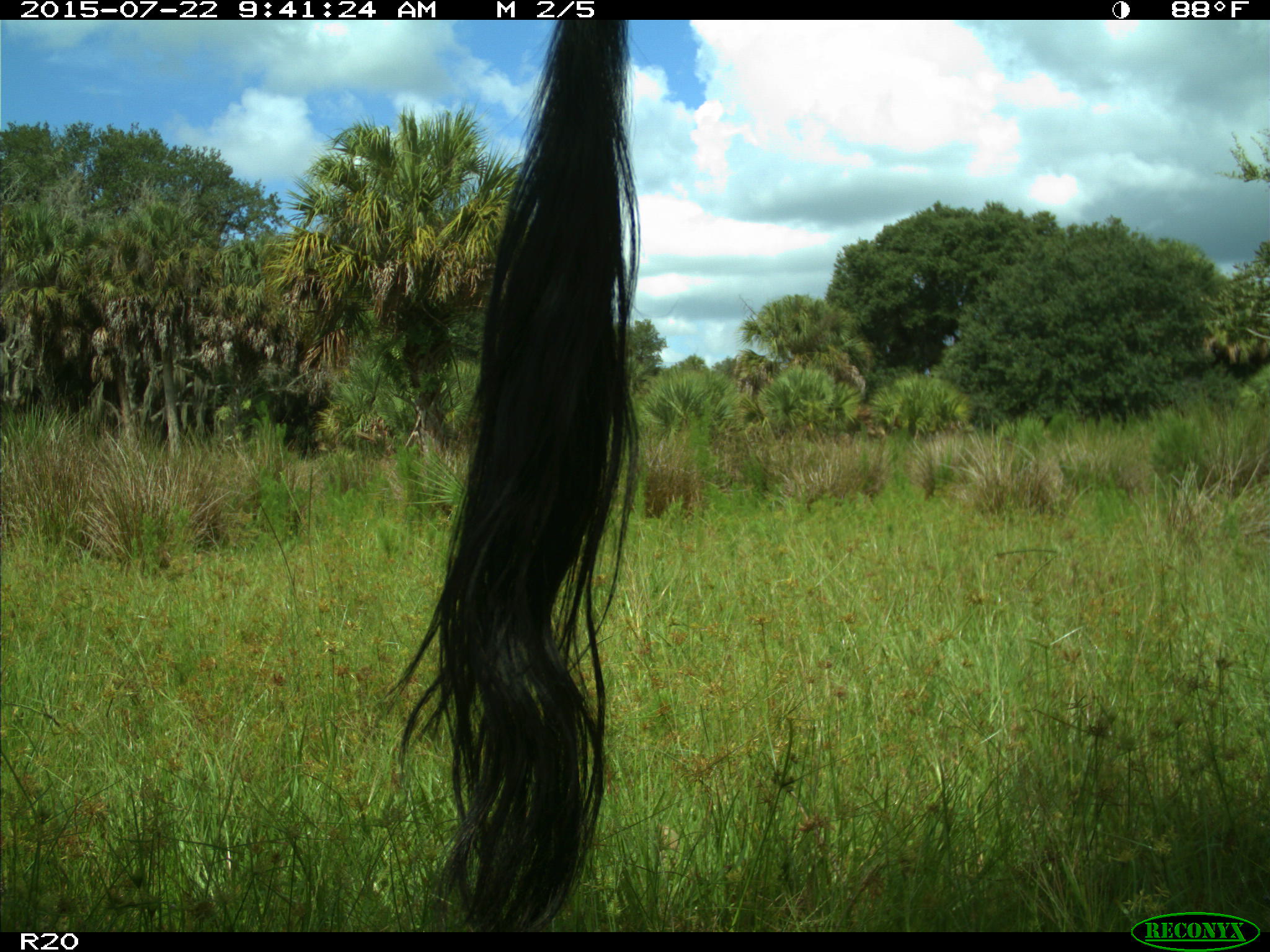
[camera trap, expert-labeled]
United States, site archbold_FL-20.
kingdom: Animalia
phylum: Chordata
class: Mammalia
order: Artiodactyla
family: Bovidae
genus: Bos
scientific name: Bos taurus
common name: domestic cow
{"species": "Bos taurus (domestic cow)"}